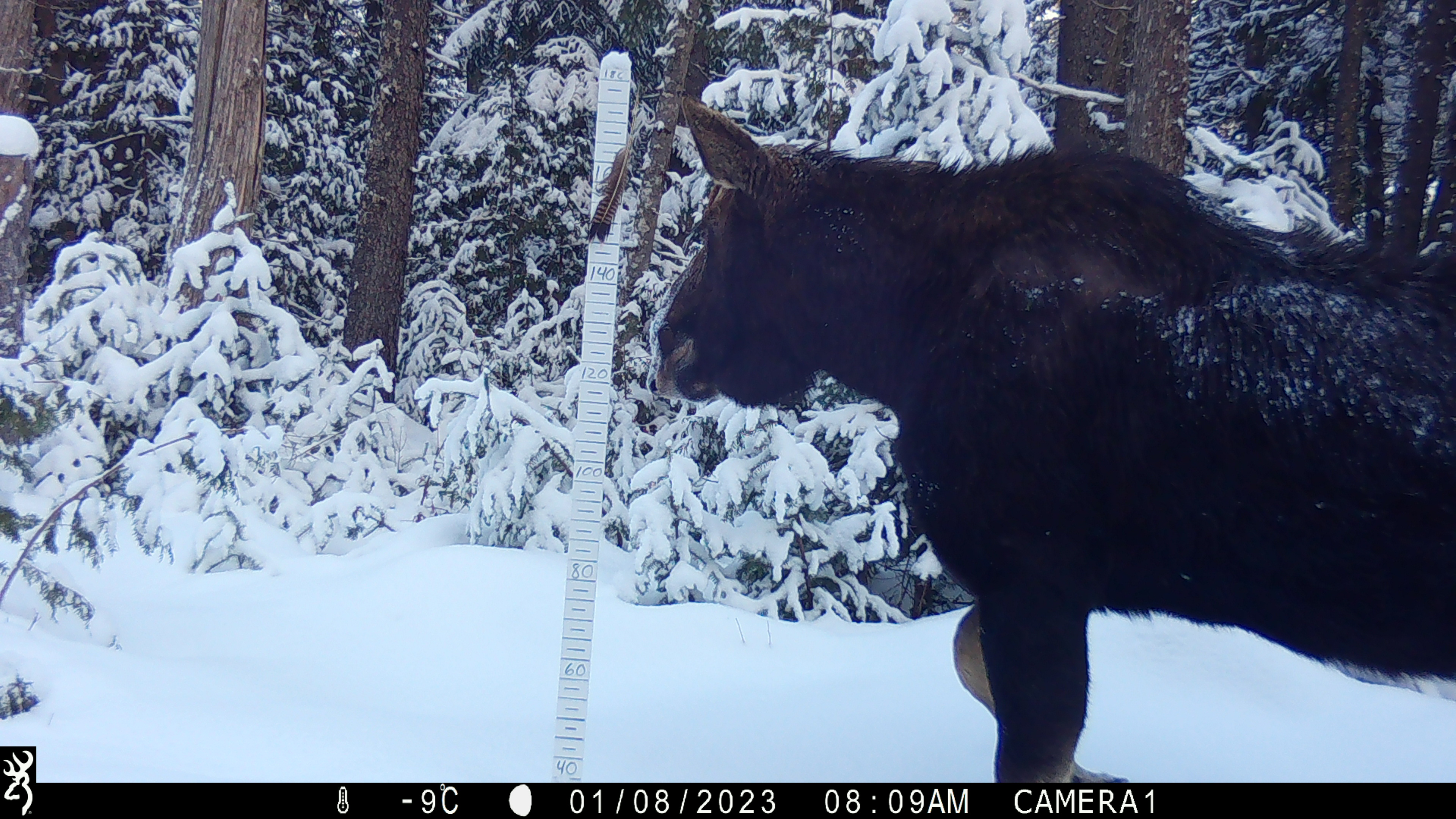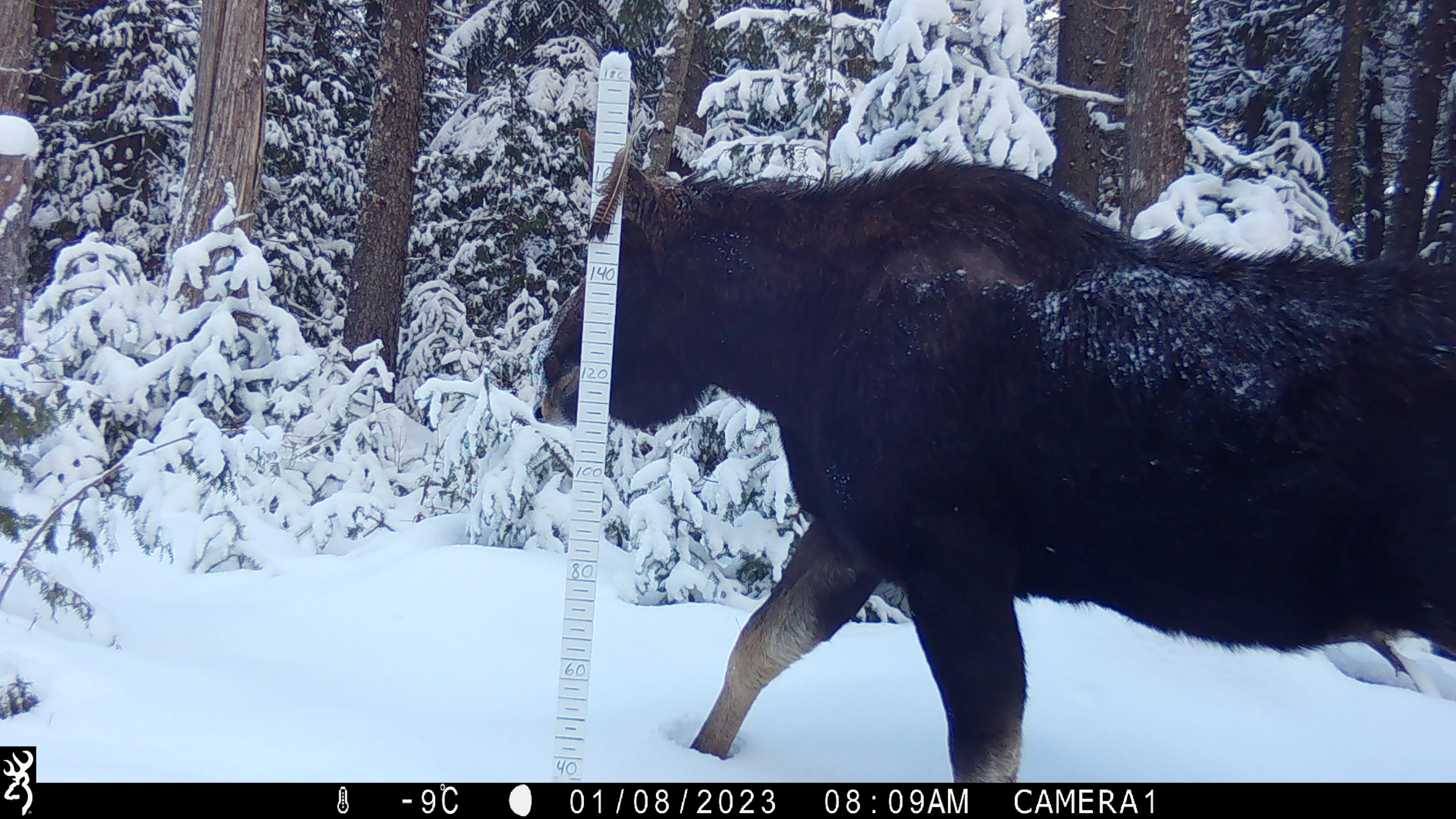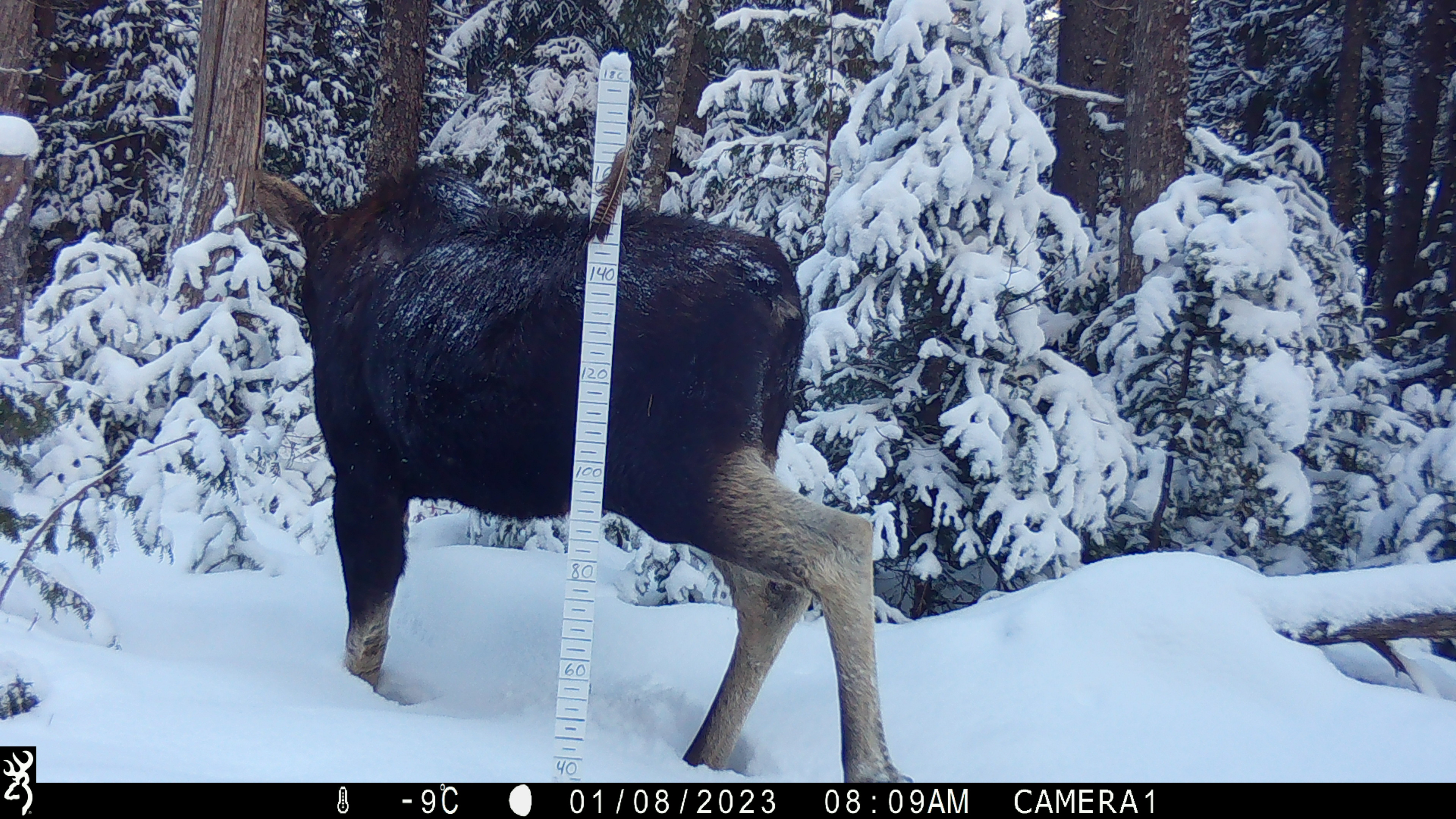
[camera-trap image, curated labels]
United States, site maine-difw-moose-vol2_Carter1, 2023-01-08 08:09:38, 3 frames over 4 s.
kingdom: Animalia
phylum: Chordata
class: Mammalia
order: Artiodactyla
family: Cervidae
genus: Alces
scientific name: Alces alces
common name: moose